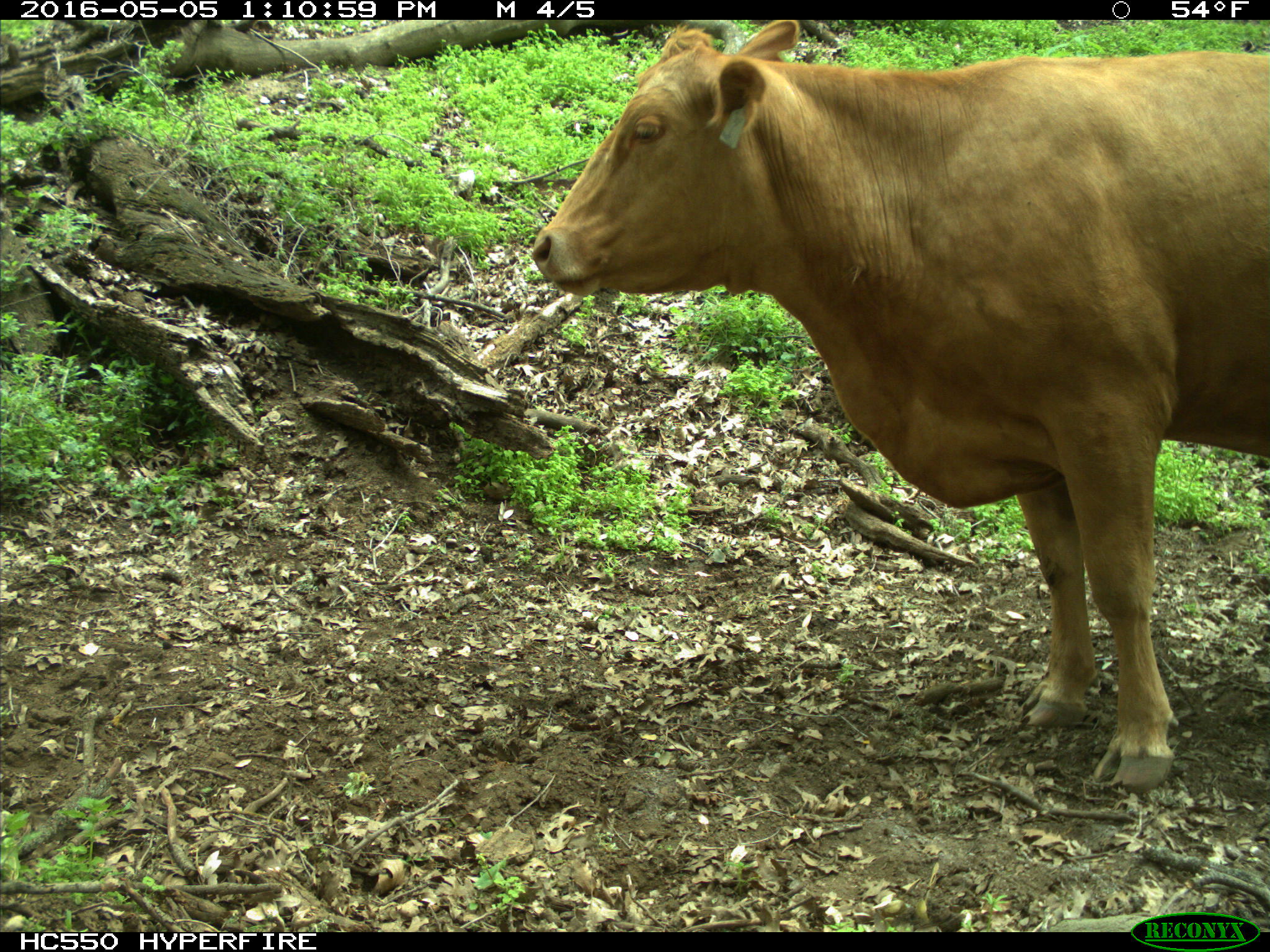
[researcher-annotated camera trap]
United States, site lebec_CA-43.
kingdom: Animalia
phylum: Chordata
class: Mammalia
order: Artiodactyla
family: Bovidae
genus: Bos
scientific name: Bos taurus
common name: domestic cow